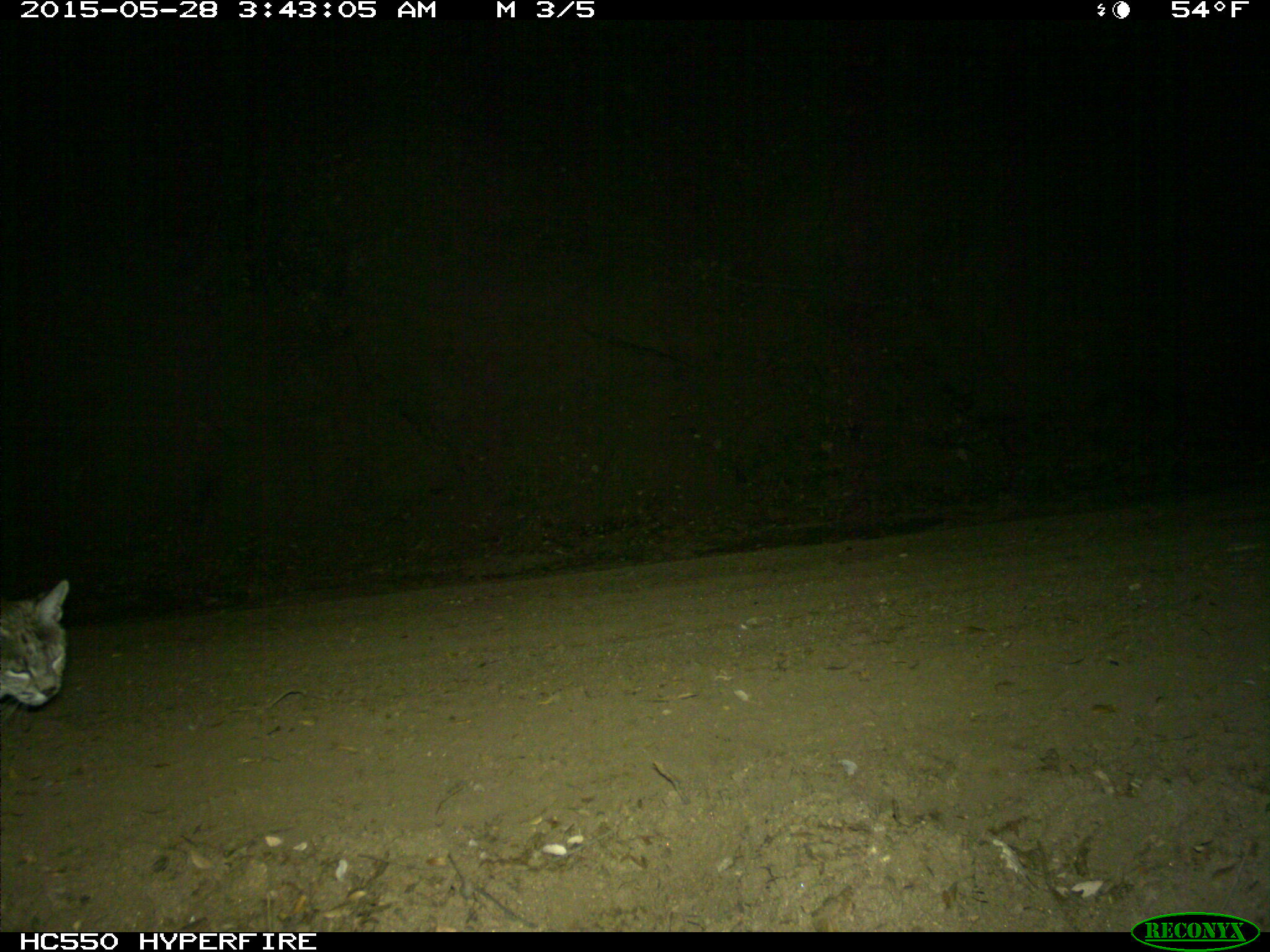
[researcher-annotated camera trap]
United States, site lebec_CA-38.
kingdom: Animalia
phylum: Chordata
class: Mammalia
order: Carnivora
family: Felidae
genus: Lynx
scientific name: Lynx rufus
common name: bobcat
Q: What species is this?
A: Lynx rufus (bobcat).